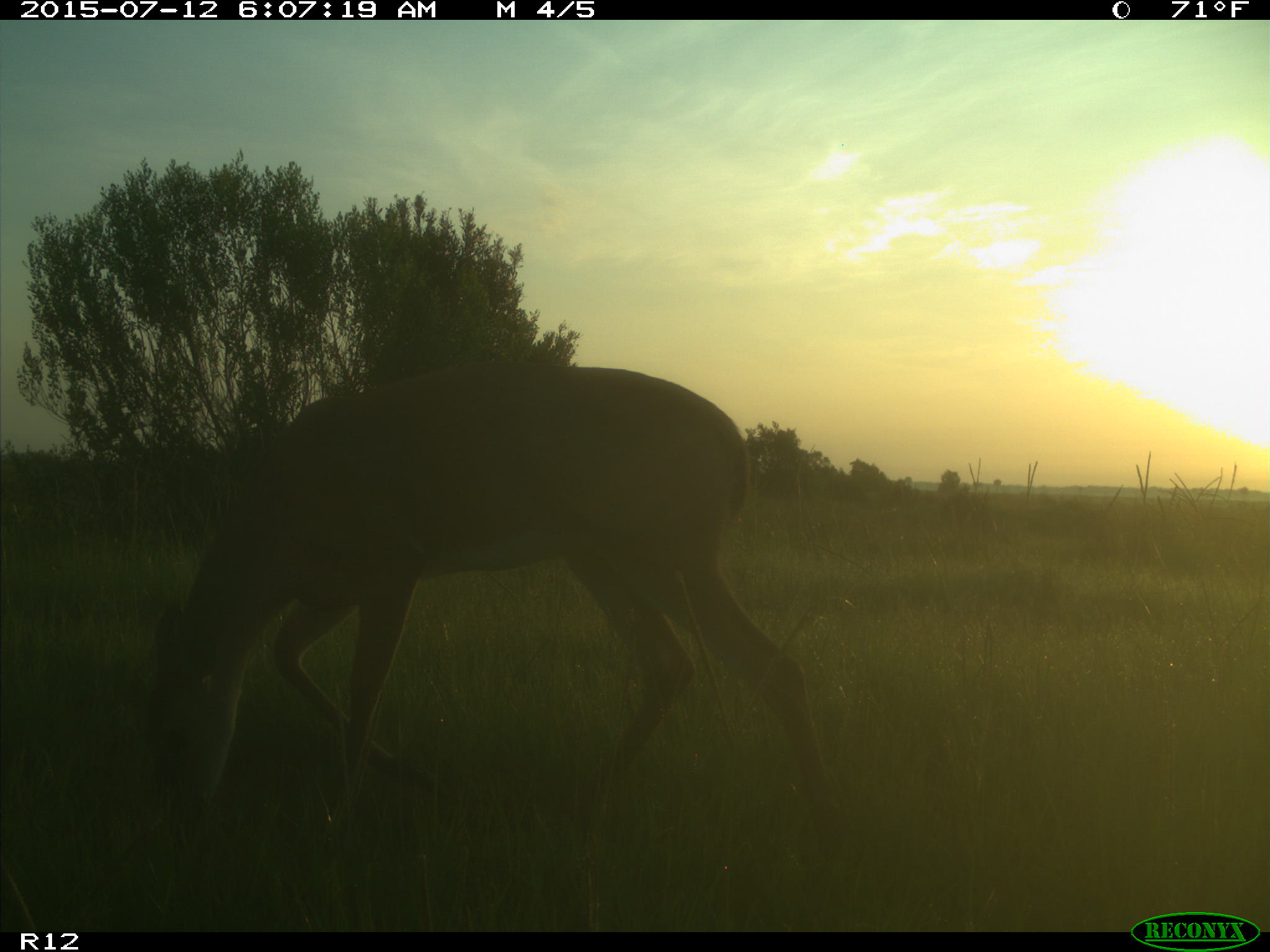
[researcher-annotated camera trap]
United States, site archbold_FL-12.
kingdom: Animalia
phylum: Chordata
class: Mammalia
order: Artiodactyla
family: Cervidae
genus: Odocoileus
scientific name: Odocoileus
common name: deer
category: unidentified deer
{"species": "unidentified deer (deer) (Odocoileus)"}